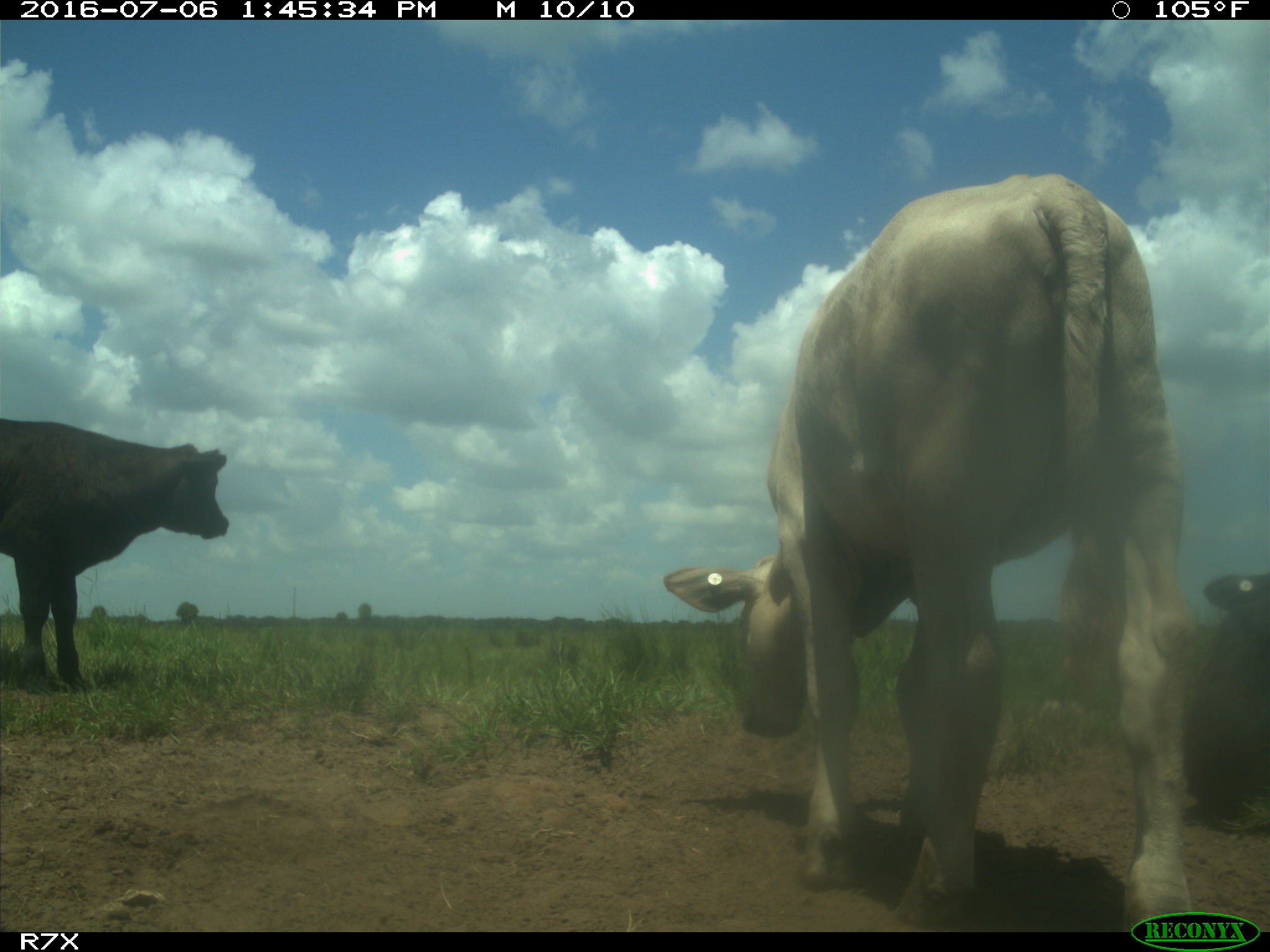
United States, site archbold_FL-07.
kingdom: Animalia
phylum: Chordata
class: Mammalia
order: Artiodactyla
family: Bovidae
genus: Bos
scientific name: Bos taurus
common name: domestic cow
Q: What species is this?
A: Bos taurus (domestic cow).